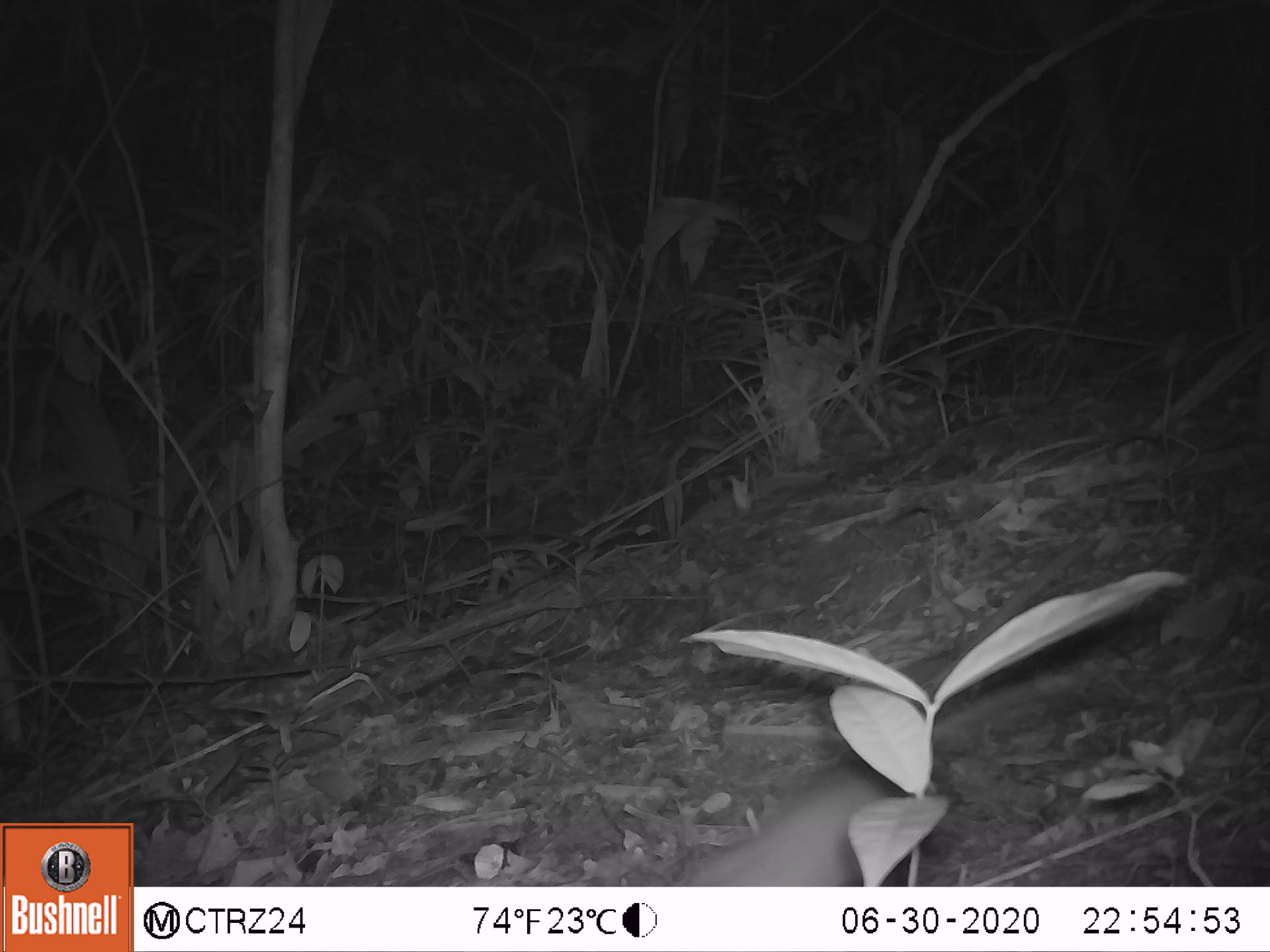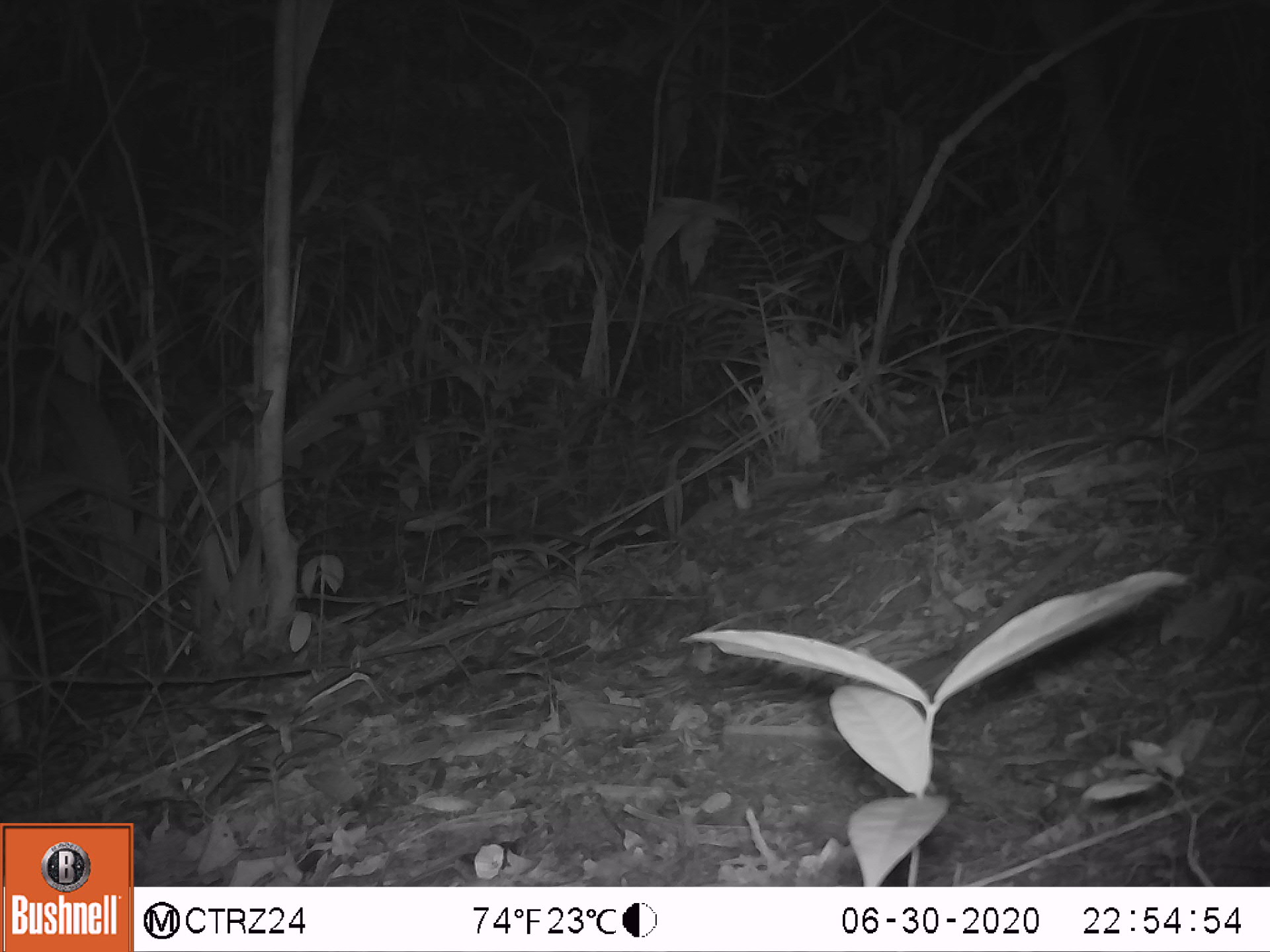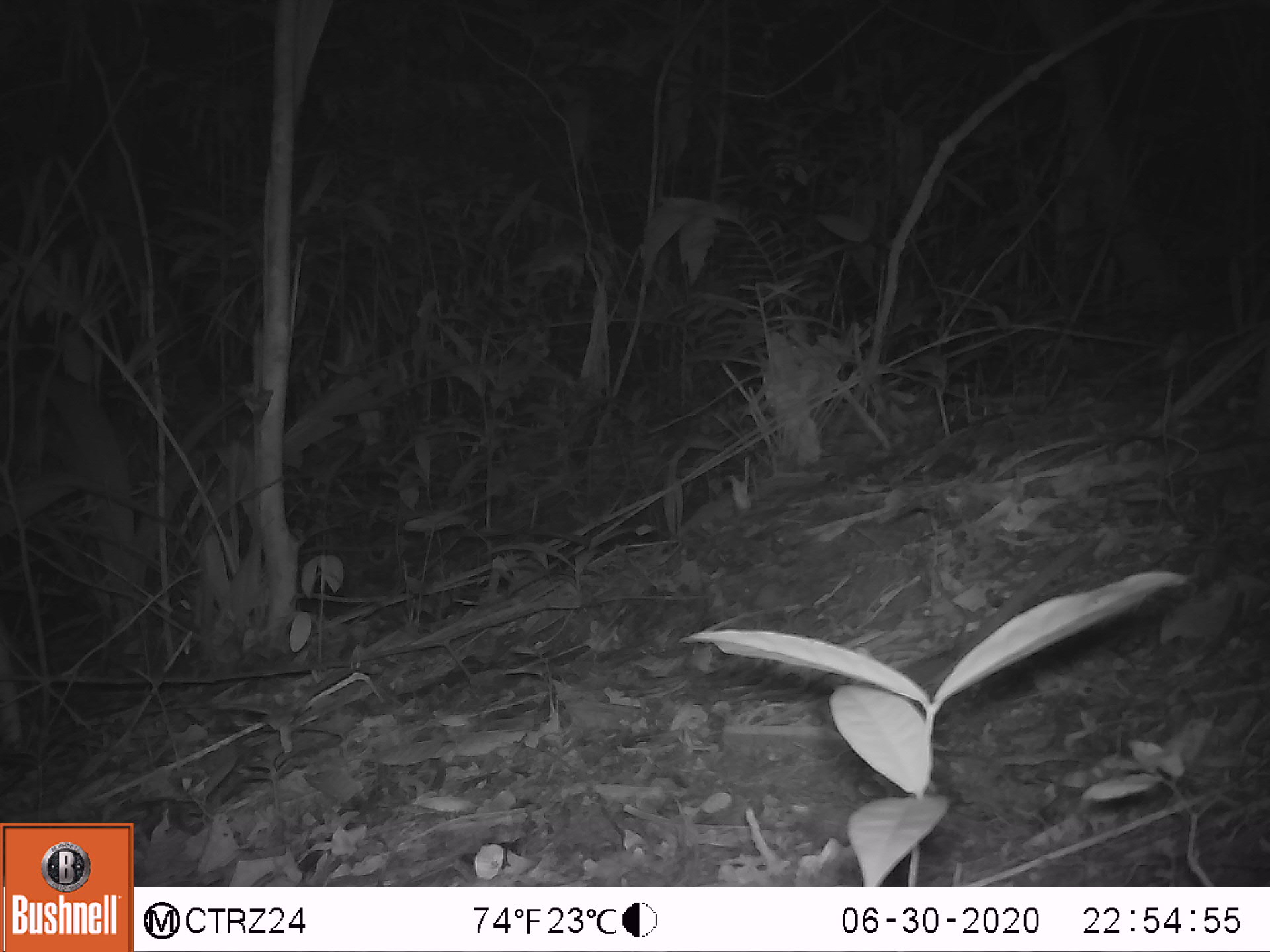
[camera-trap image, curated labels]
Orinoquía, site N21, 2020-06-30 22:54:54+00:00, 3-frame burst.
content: unidentified animal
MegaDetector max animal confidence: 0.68